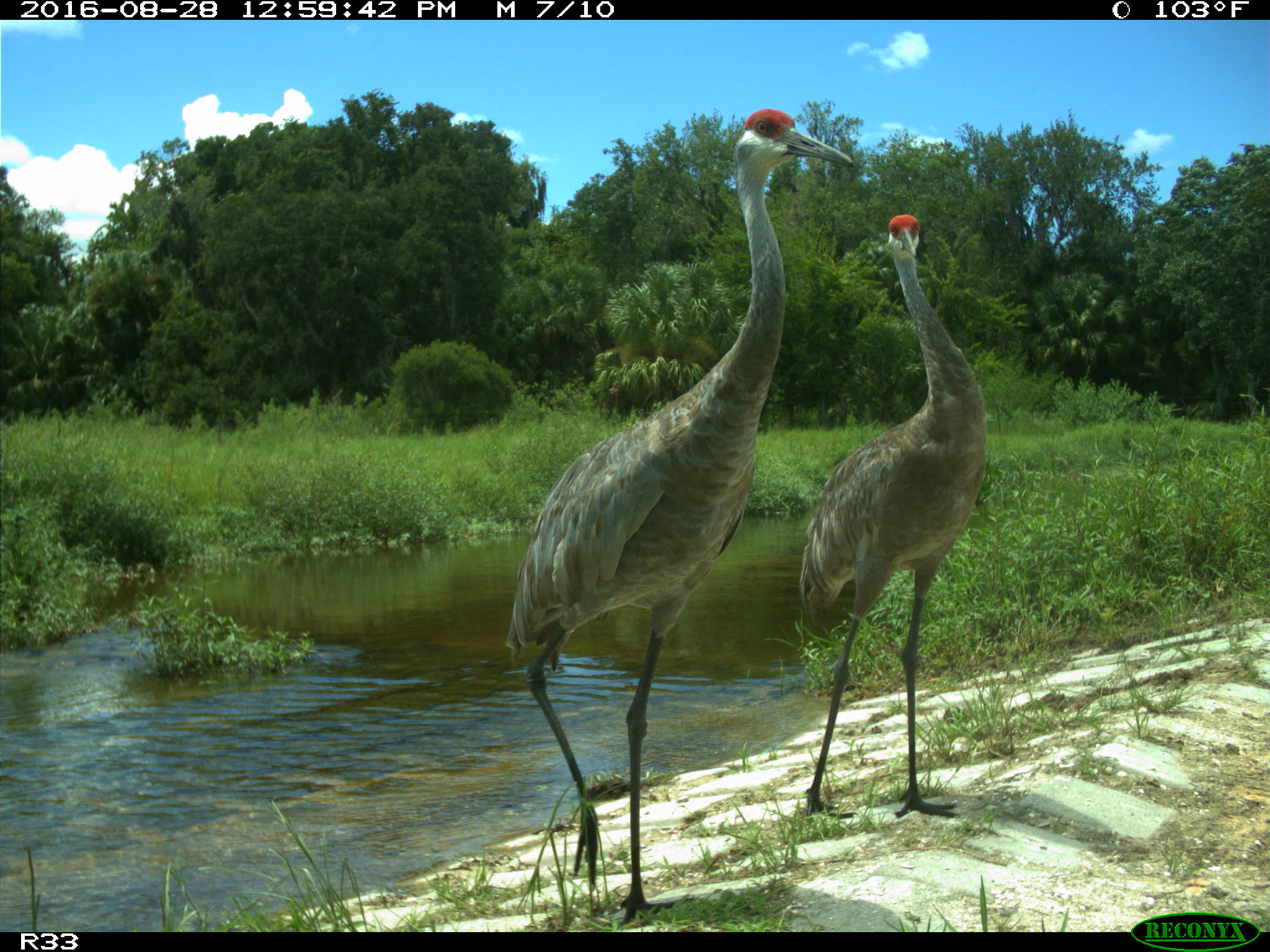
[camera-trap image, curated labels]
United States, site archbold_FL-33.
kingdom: Animalia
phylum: Chordata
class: Aves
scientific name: Aves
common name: birds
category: unidentified bird